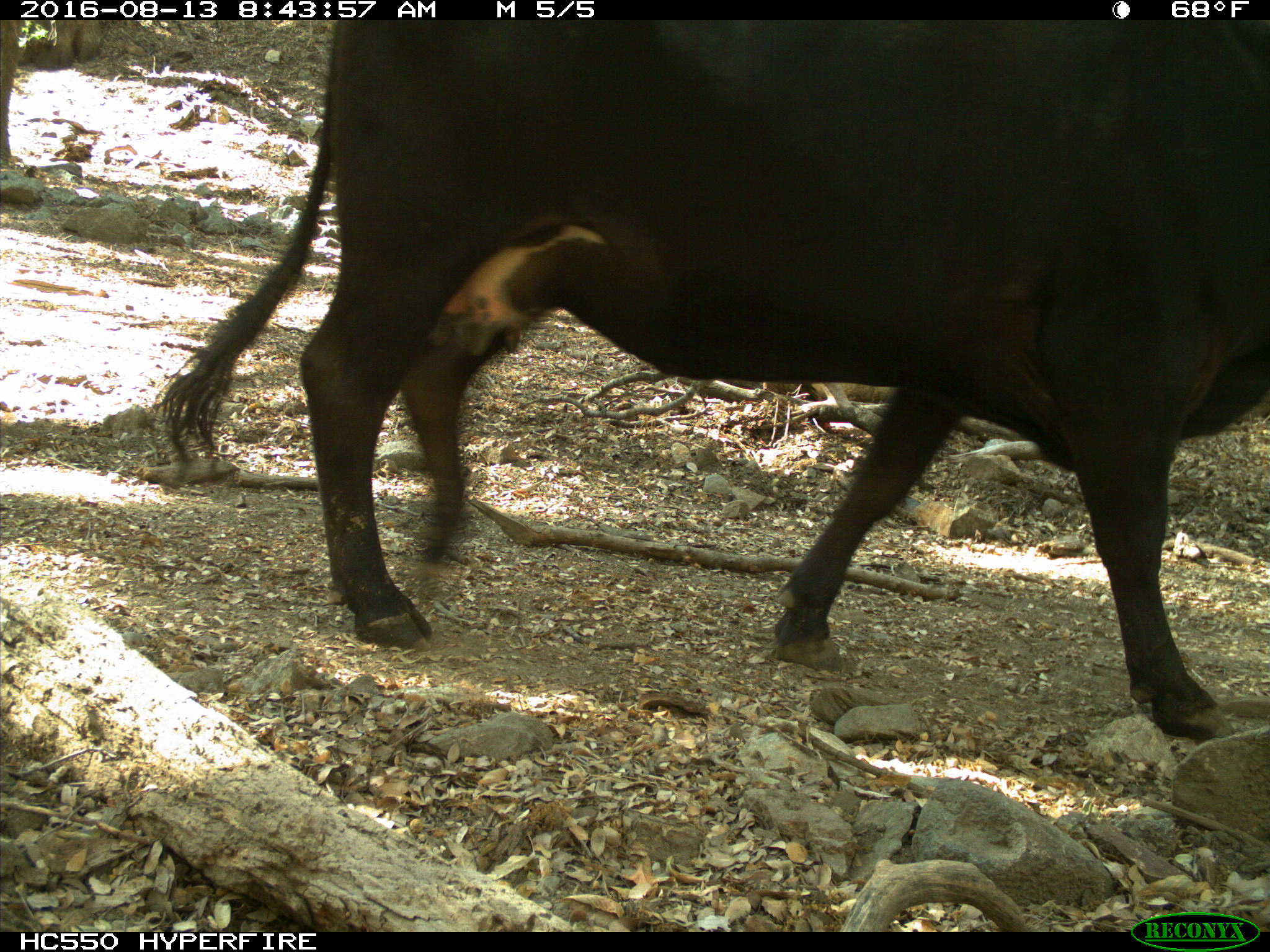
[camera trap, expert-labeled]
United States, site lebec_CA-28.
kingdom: Animalia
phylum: Chordata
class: Mammalia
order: Artiodactyla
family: Bovidae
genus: Bos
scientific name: Bos taurus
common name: domestic cow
Bos taurus (domestic cow).